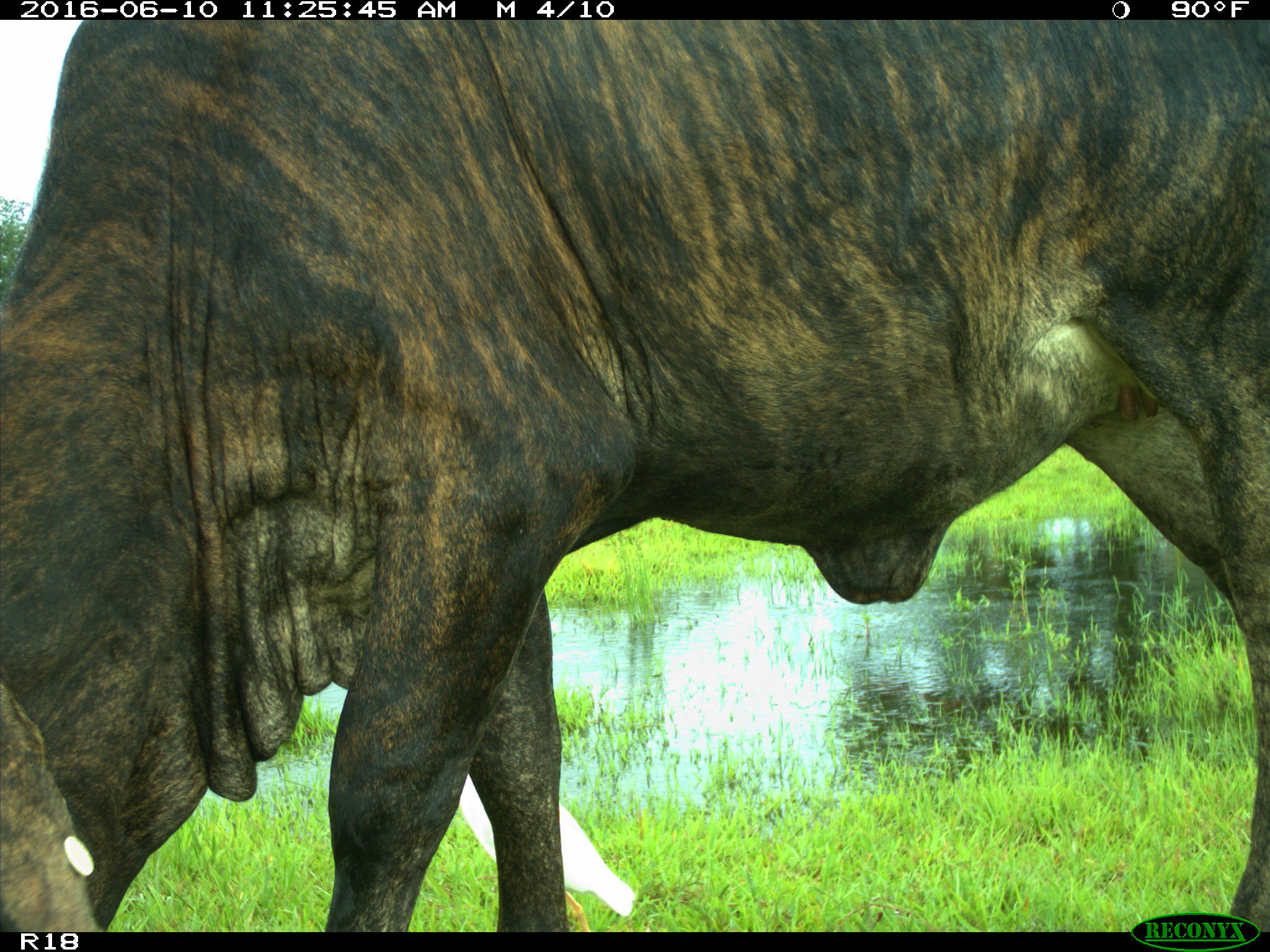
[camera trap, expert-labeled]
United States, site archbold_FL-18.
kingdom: Animalia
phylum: Chordata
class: Mammalia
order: Artiodactyla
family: Bovidae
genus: Bos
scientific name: Bos taurus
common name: domestic cow